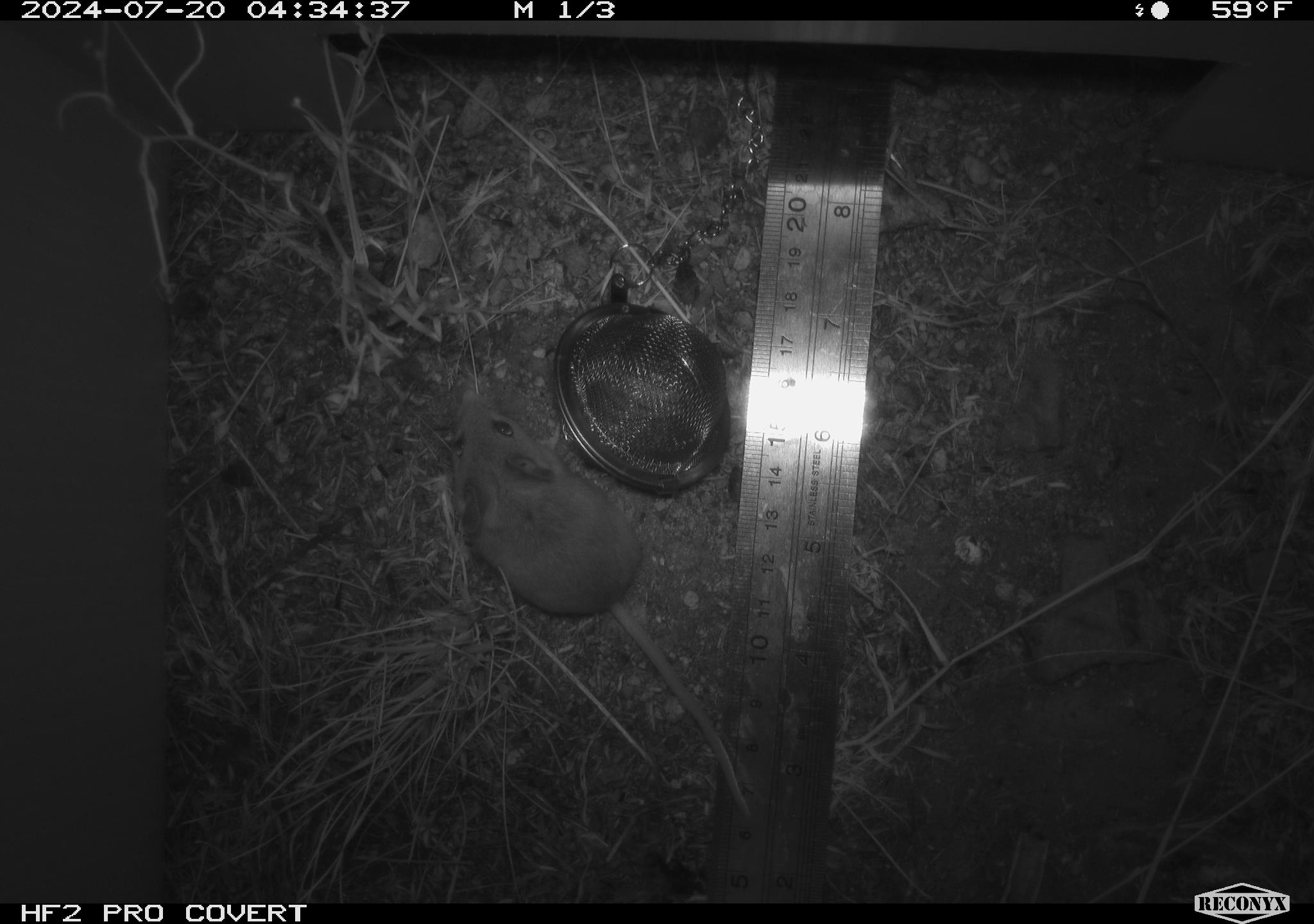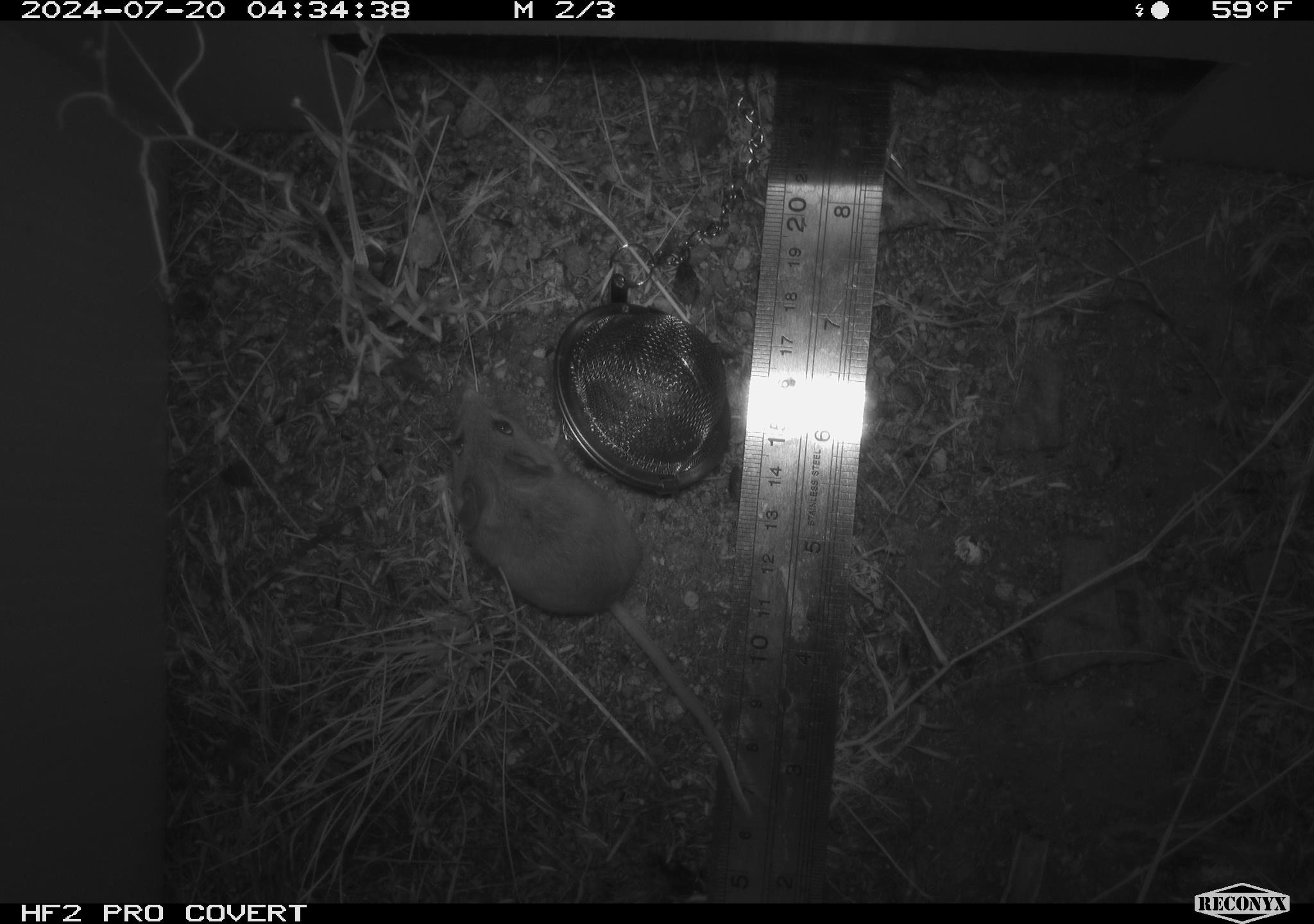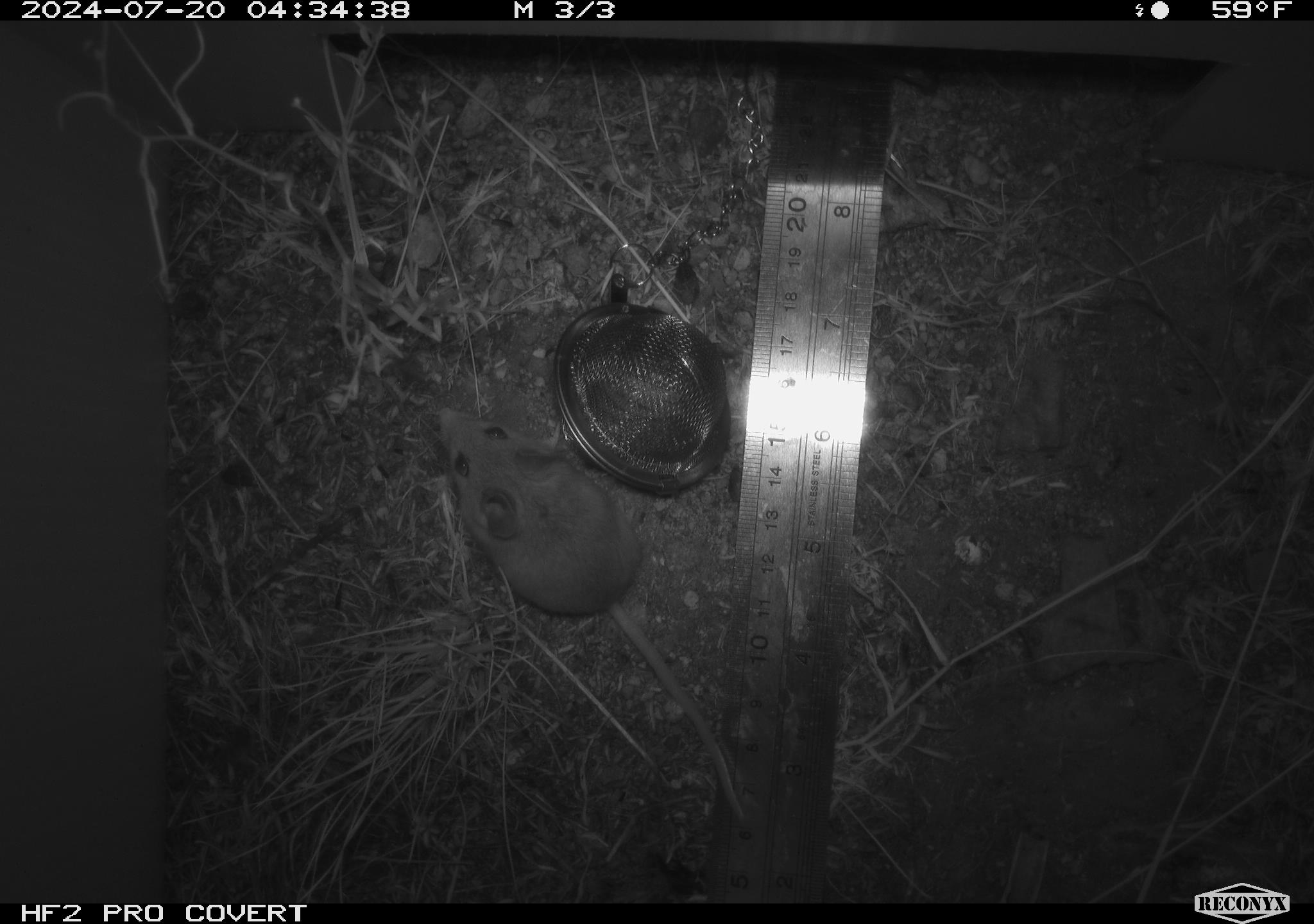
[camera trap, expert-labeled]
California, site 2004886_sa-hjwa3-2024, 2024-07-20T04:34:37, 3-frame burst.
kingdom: Animalia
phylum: Chordata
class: Mammalia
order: Rodentia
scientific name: Rodentia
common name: rodent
Rodent (Rodentia).